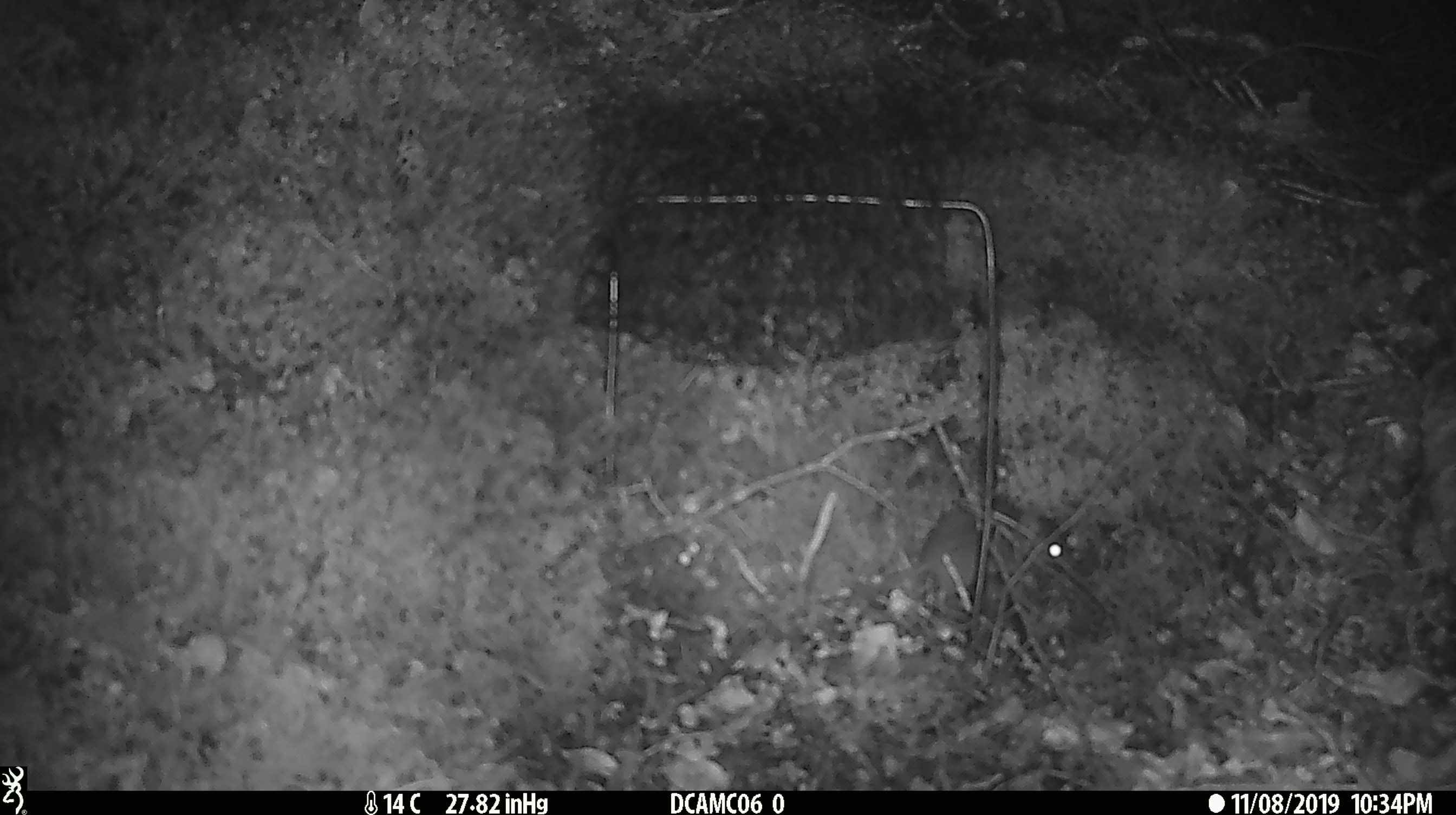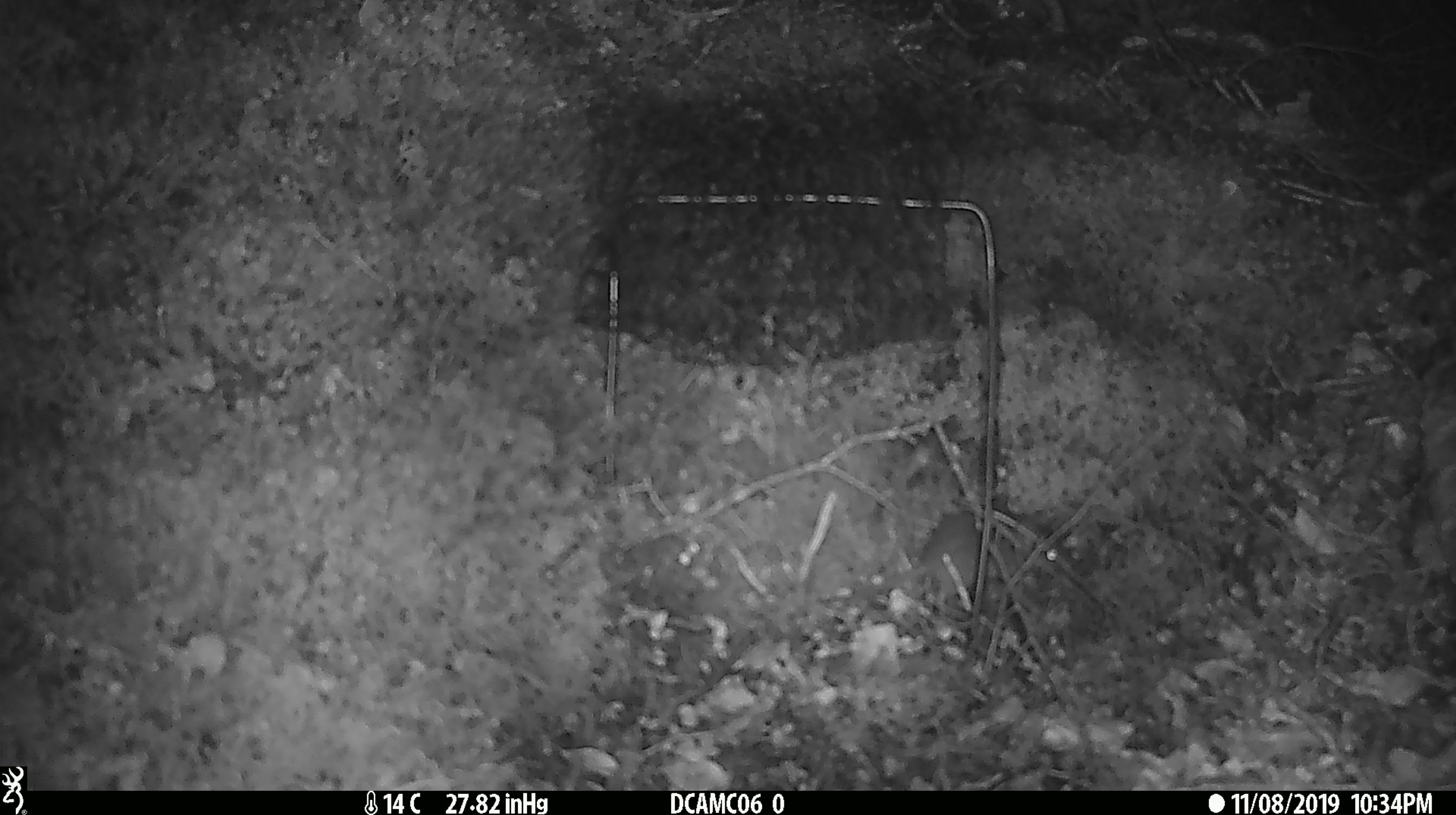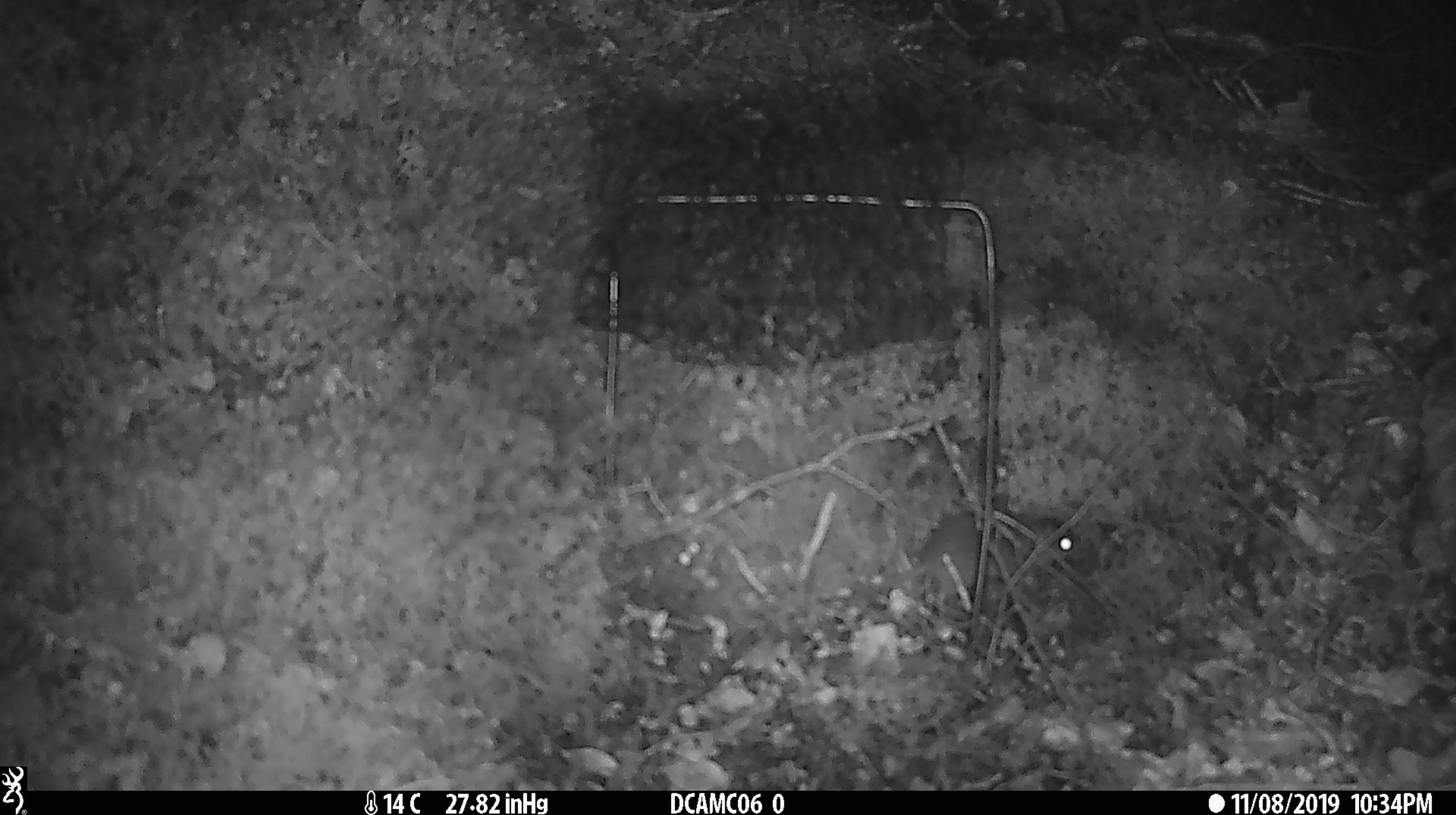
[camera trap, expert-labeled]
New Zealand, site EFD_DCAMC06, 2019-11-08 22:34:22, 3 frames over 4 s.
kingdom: Animalia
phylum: Chordata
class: Mammalia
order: Rodentia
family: Muridae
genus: Mus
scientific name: Mus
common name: mouse